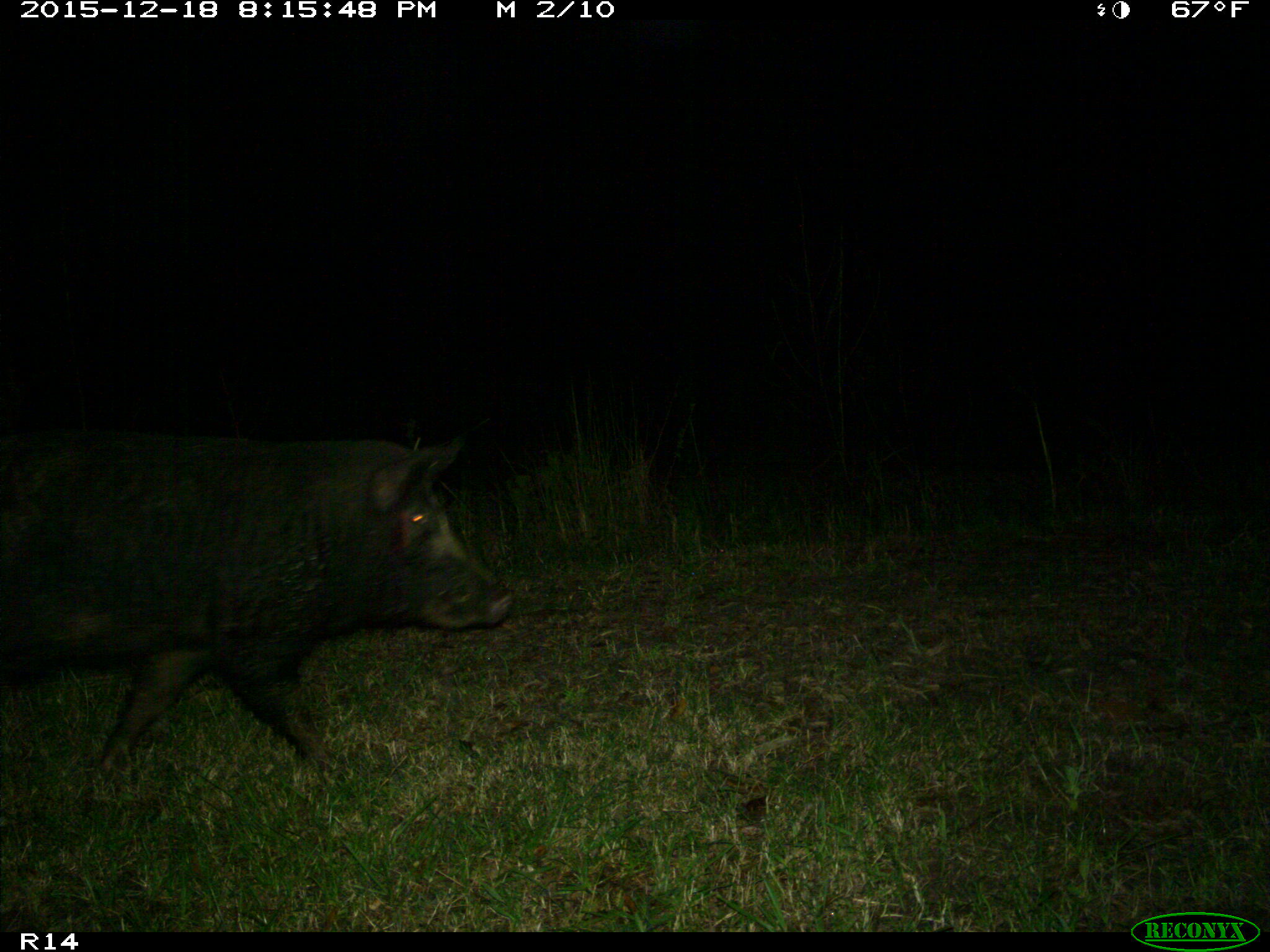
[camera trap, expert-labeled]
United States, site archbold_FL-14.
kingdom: Animalia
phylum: Chordata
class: Mammalia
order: Artiodactyla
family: Suidae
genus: Sus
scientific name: Sus scrofa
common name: wild boar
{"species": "Sus scrofa (wild boar)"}